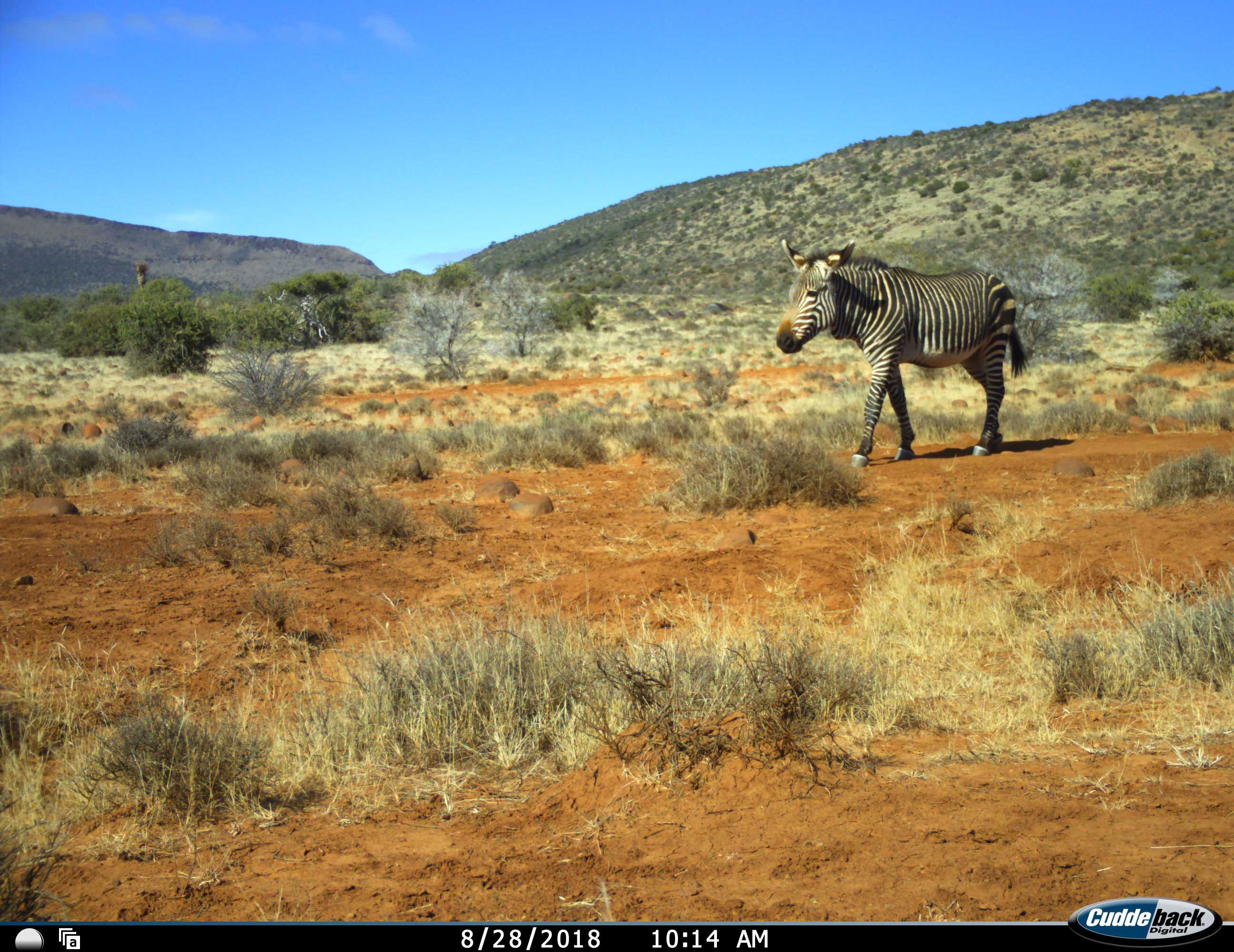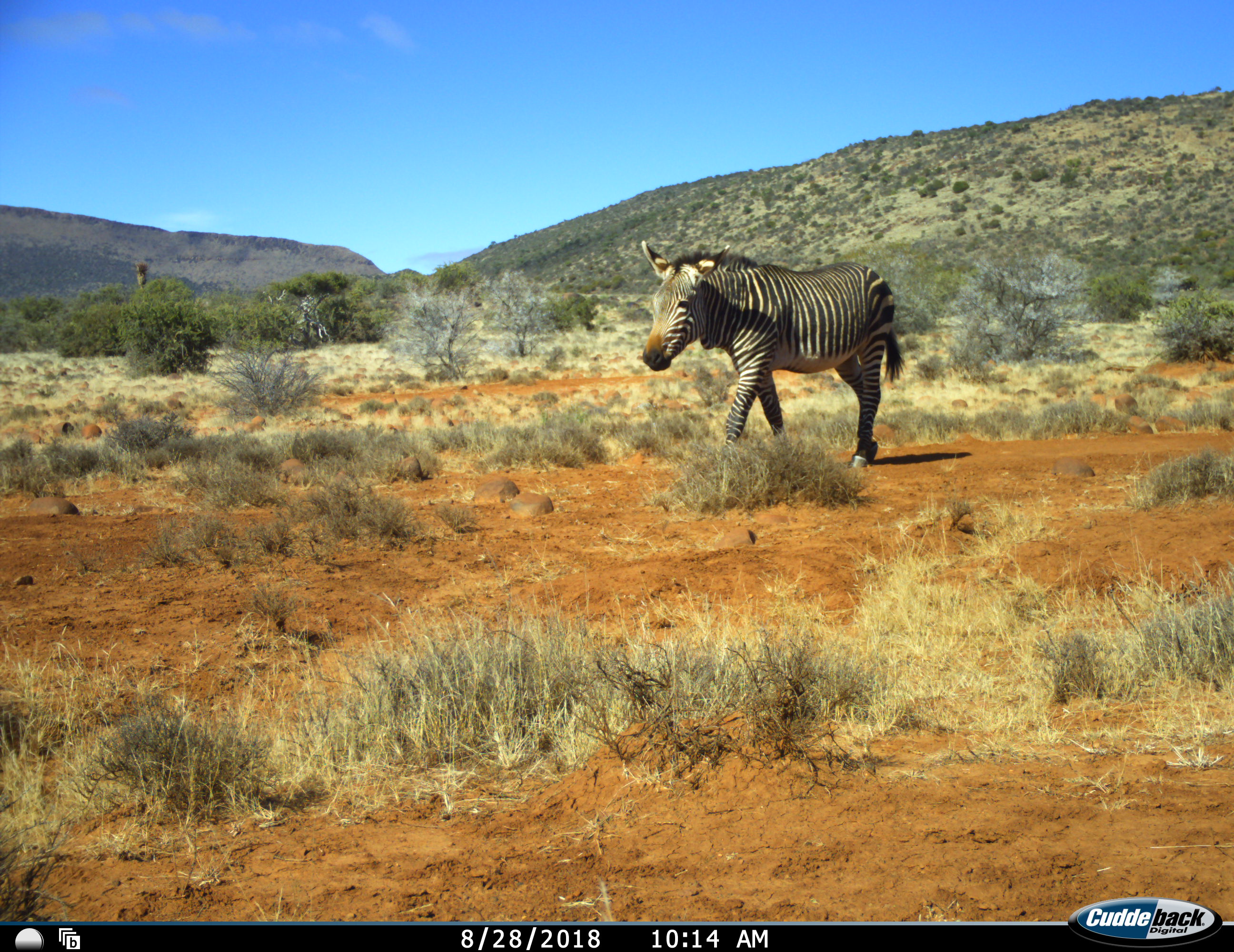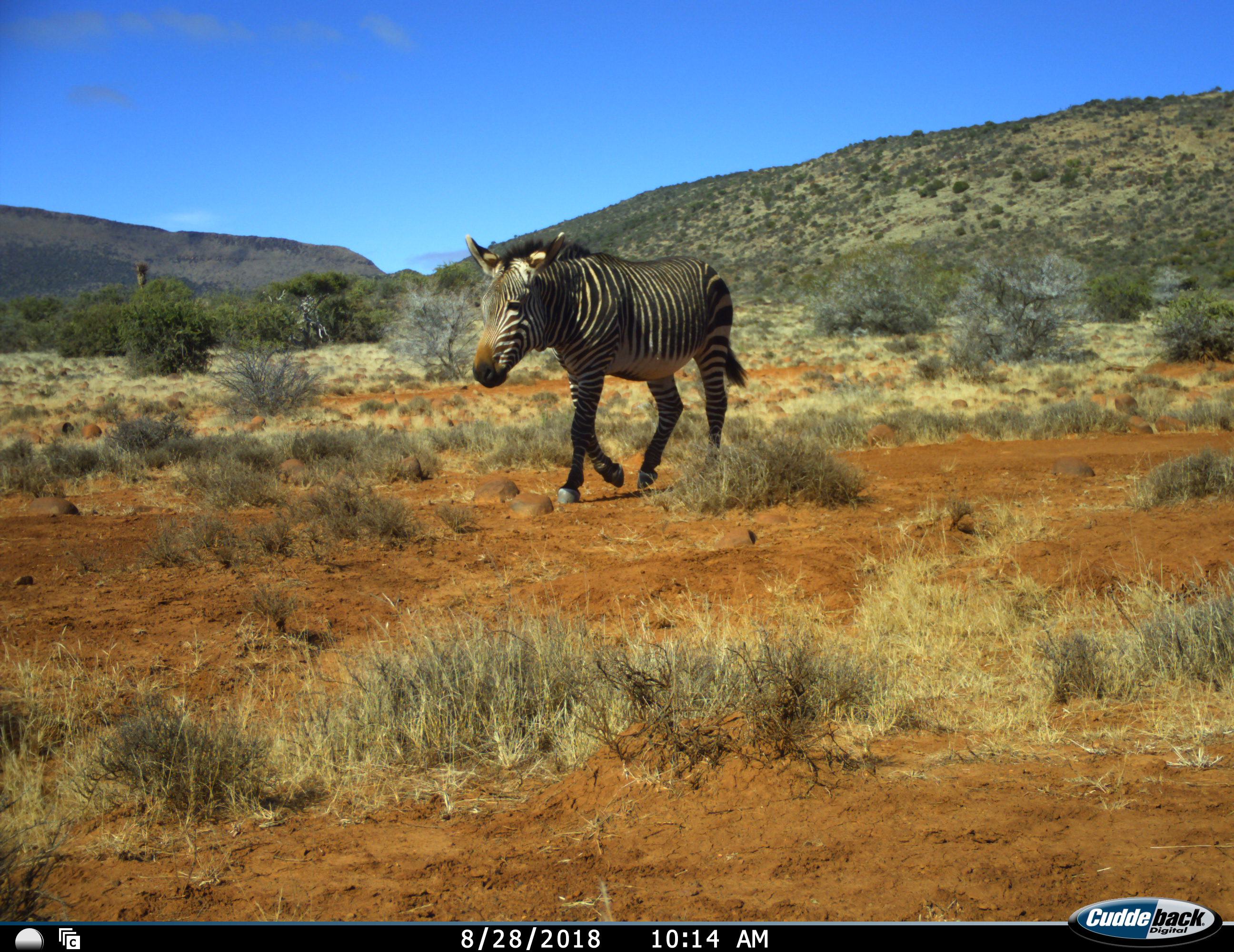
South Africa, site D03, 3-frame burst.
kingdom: Animalia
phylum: Chordata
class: Mammalia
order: Perissodactyla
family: Equidae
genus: Equus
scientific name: Equus zebra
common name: mountain zebra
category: zebramountain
Zebramountain (mountain zebra) (Equus zebra), count 1. Behavior (volunteer vote fractions): standing 10%, resting 0%, moving 90%, interacting 0%. Young present (vote fraction): 0%. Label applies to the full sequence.